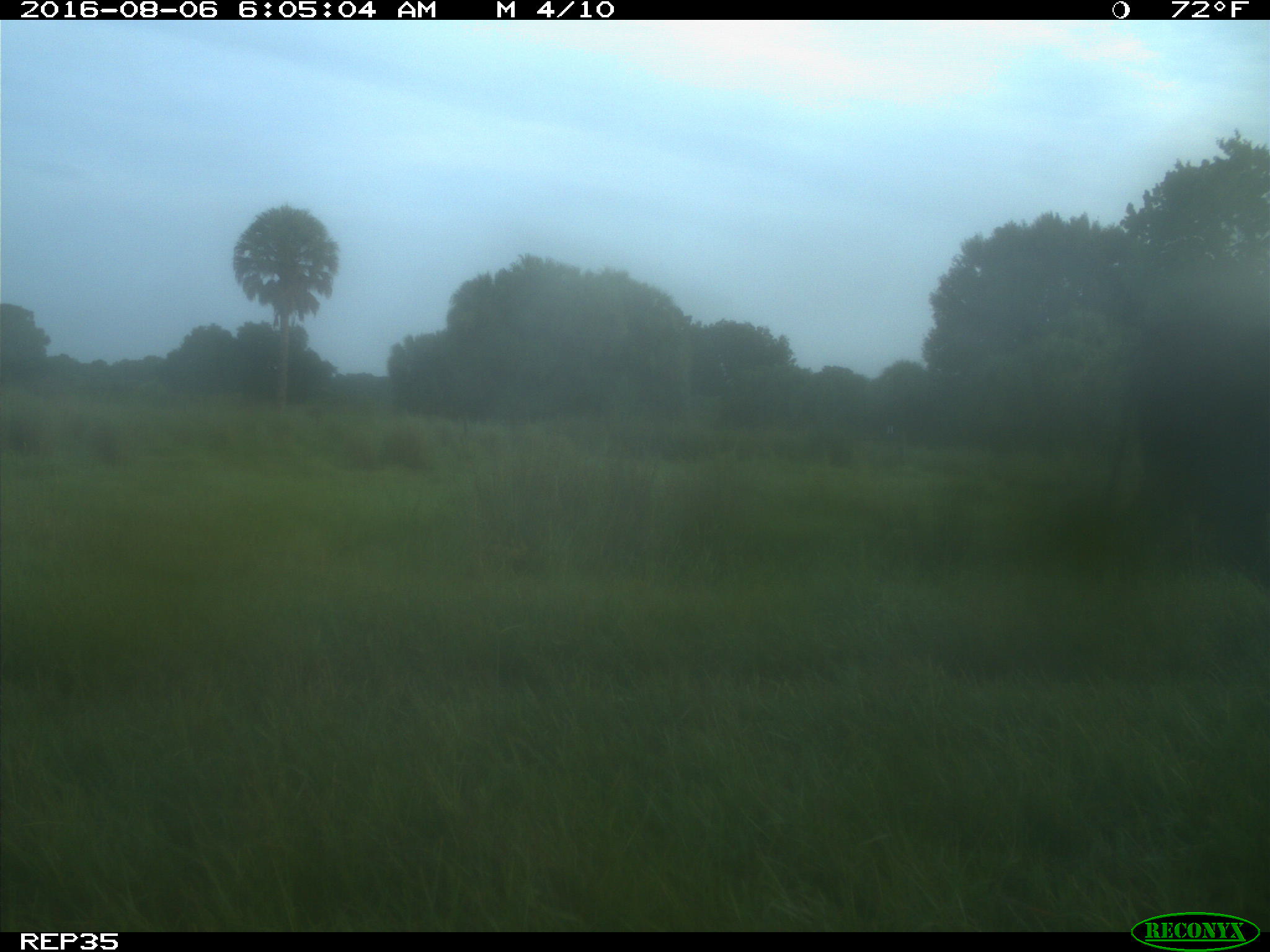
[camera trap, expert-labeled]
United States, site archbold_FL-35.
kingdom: Animalia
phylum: Chordata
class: Mammalia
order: Artiodactyla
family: Bovidae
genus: Bos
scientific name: Bos taurus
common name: domestic cow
Bos taurus (domestic cow).